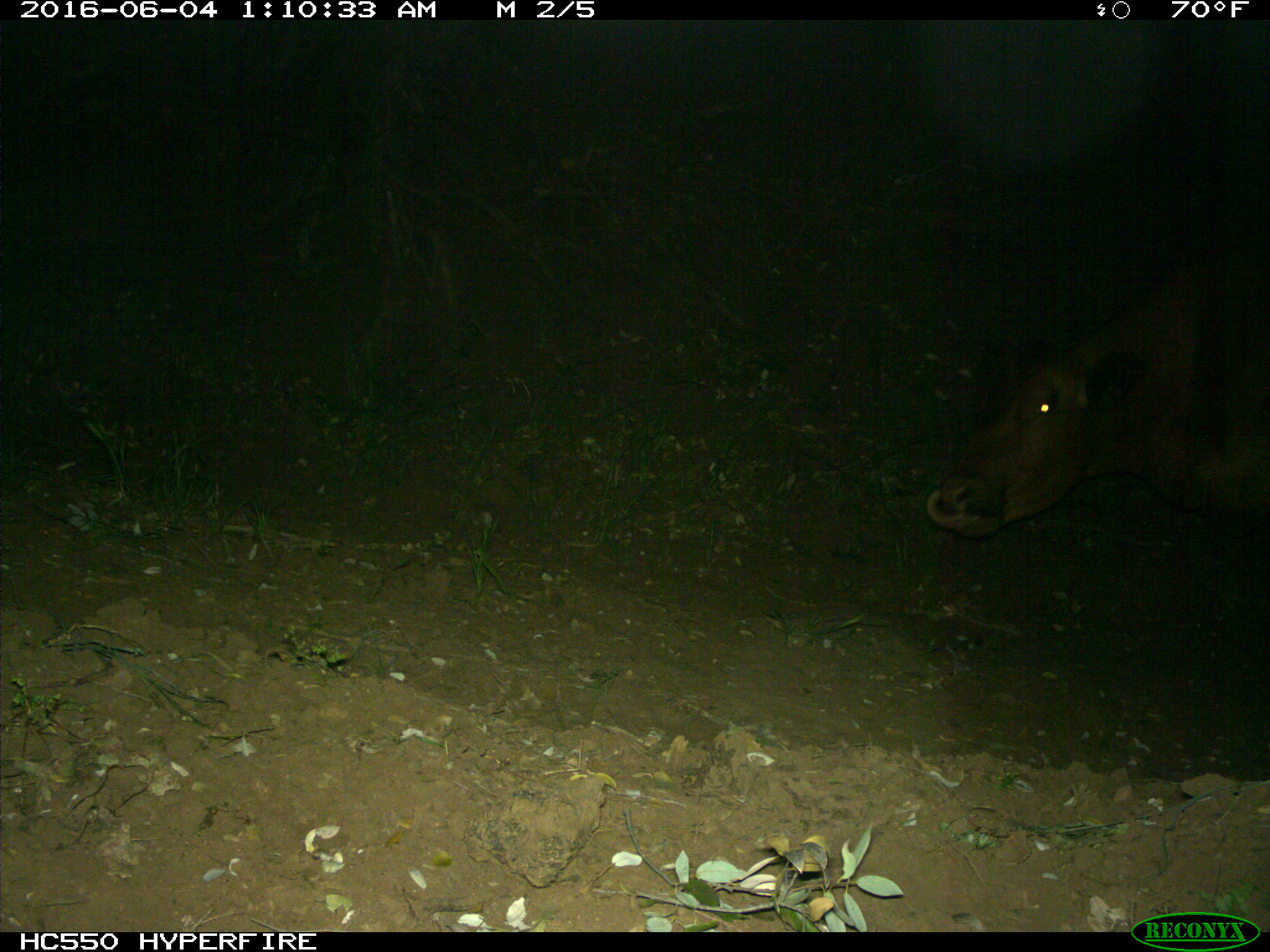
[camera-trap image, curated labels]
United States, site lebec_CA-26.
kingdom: Animalia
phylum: Chordata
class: Mammalia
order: Artiodactyla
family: Bovidae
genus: Bos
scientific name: Bos taurus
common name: domestic cow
Bos taurus (domestic cow).